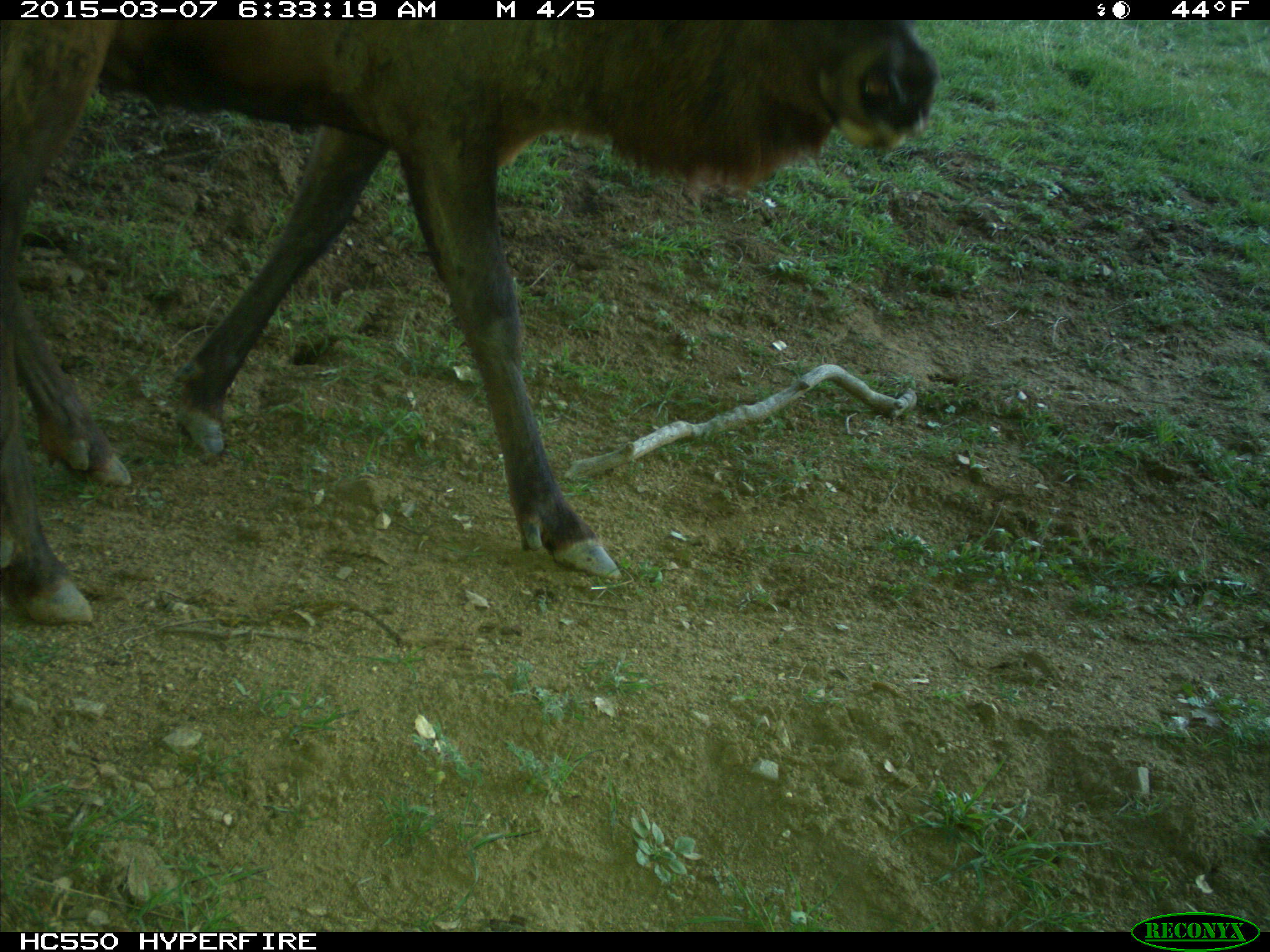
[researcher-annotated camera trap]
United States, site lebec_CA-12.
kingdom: Animalia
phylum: Chordata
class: Mammalia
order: Artiodactyla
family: Cervidae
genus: Cervus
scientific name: Cervus canadensis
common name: elk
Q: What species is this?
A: Cervus canadensis (elk).